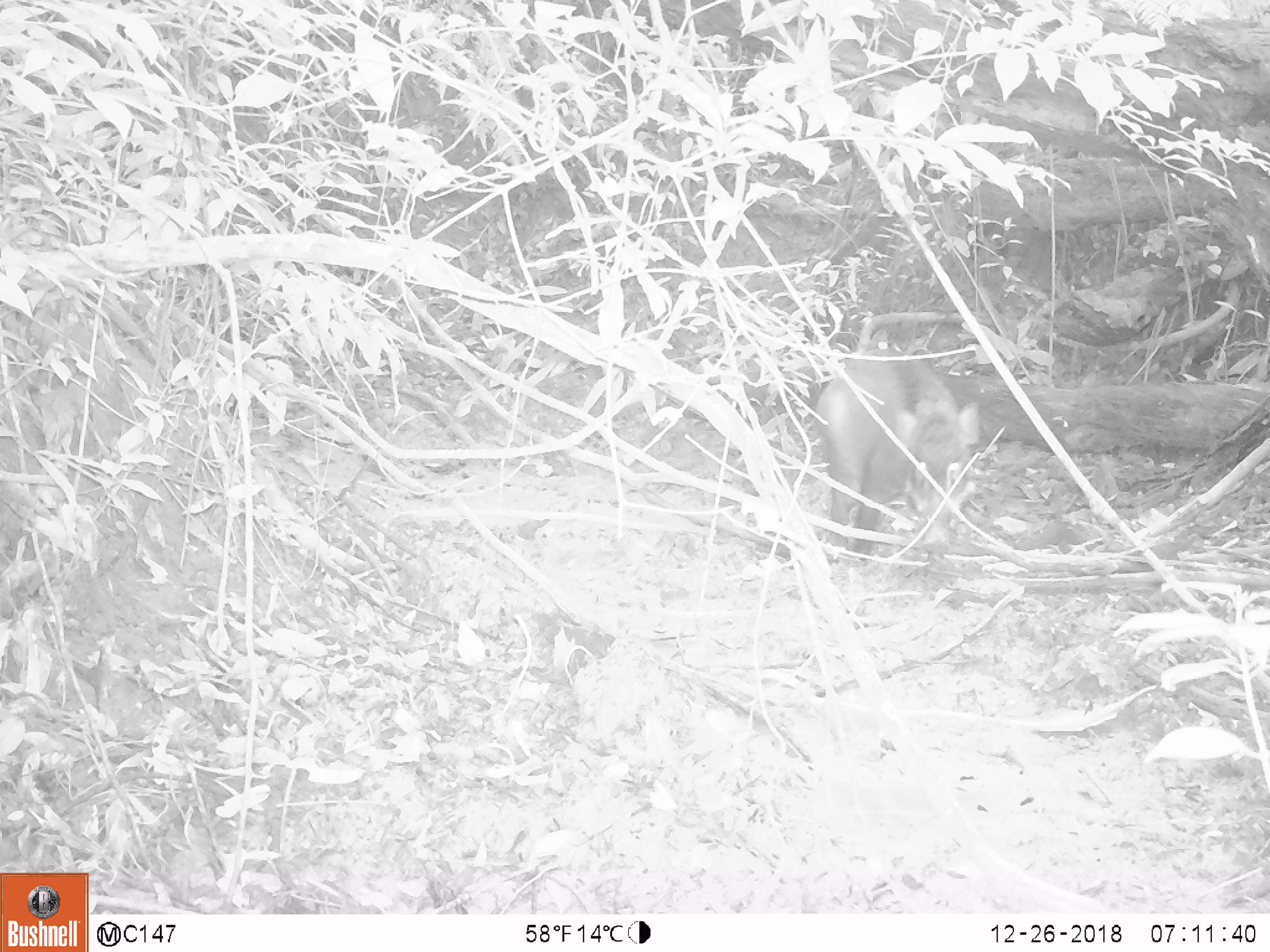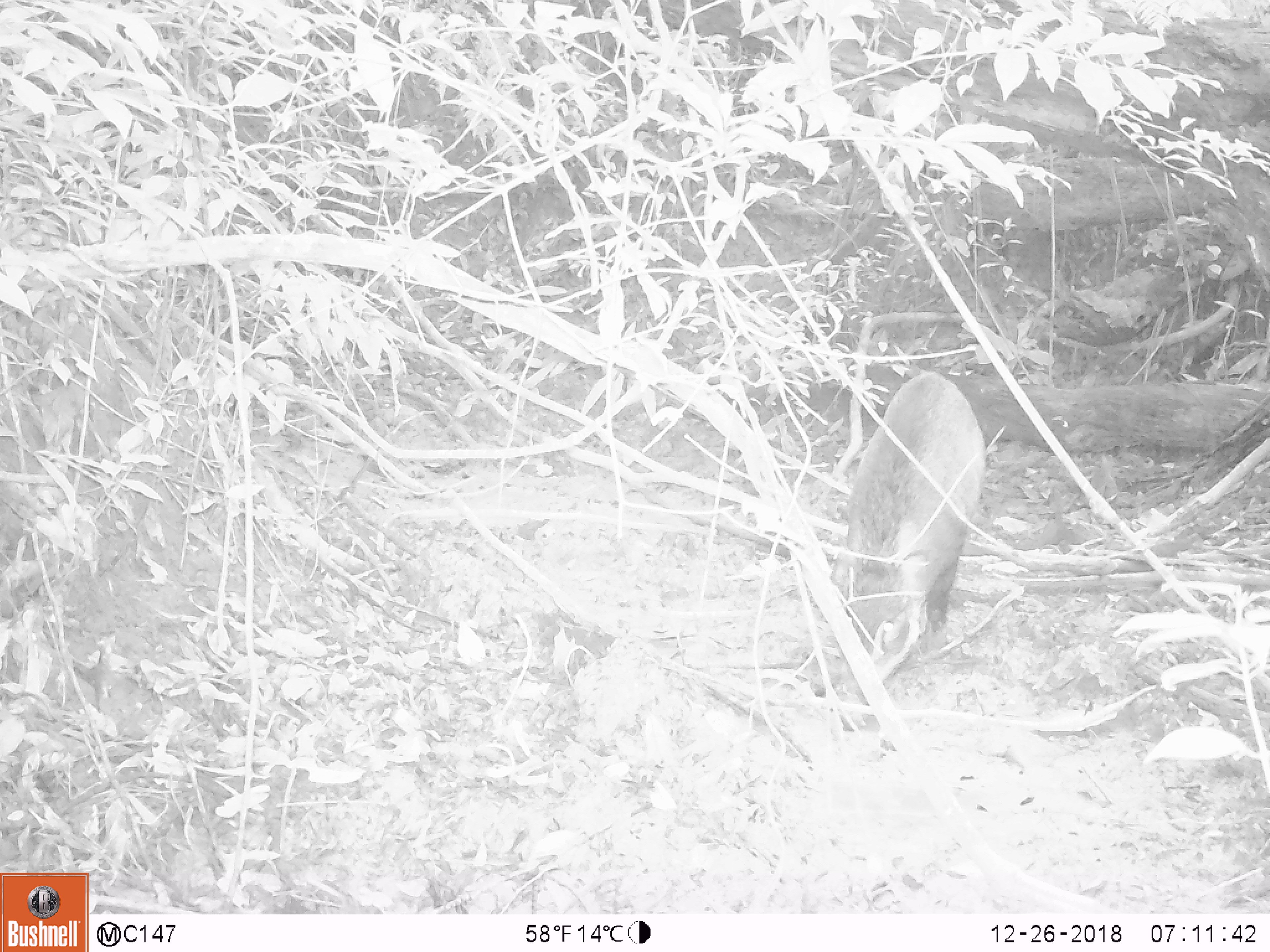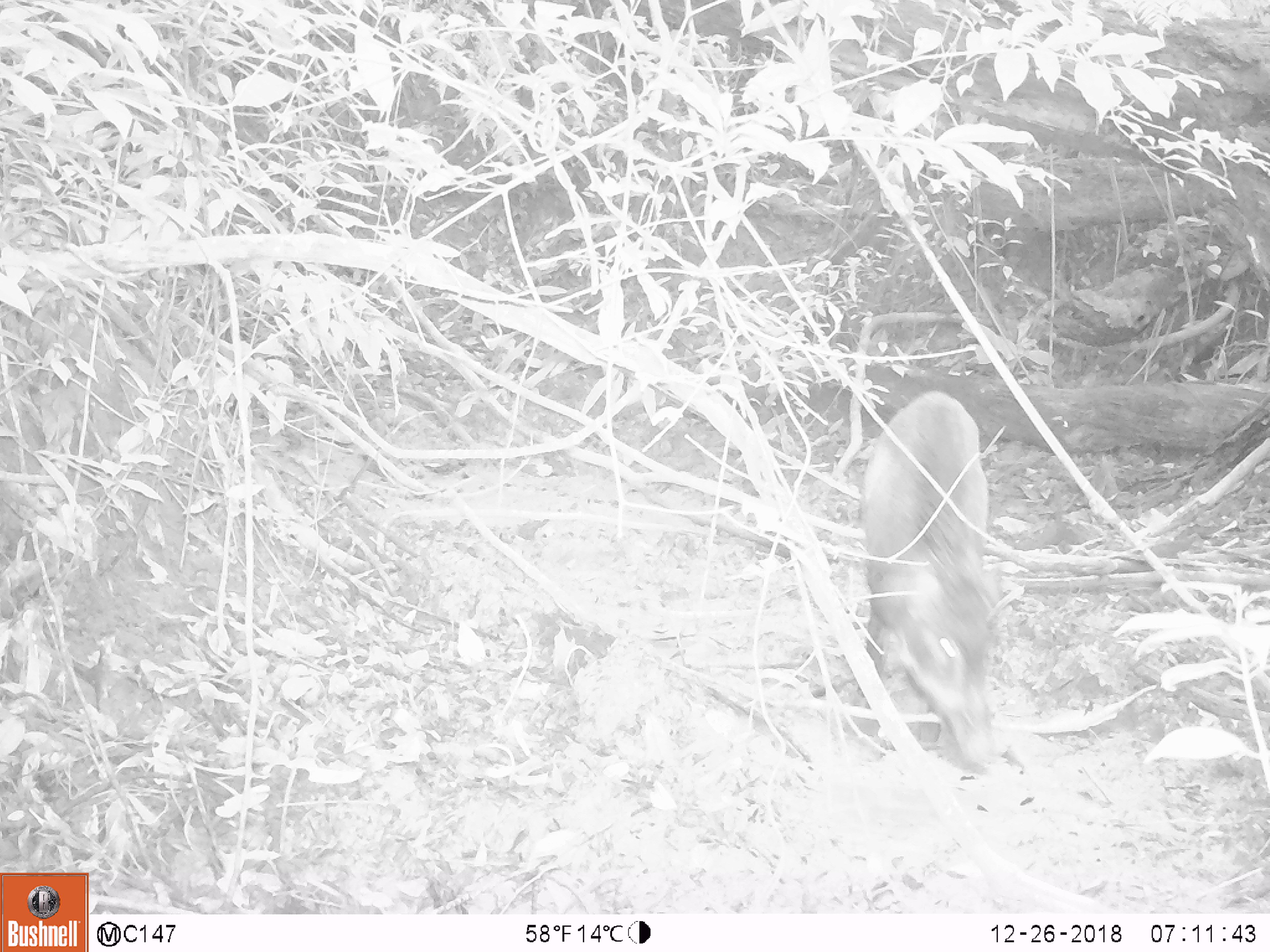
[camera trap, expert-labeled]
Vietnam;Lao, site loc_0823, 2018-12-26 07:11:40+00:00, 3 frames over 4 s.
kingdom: Animalia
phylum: Chordata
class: Mammalia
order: Artiodactyla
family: Suidae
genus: Sus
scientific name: Sus scrofa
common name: eurasian wild pig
Eurasian wild pig (Sus scrofa). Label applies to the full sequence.